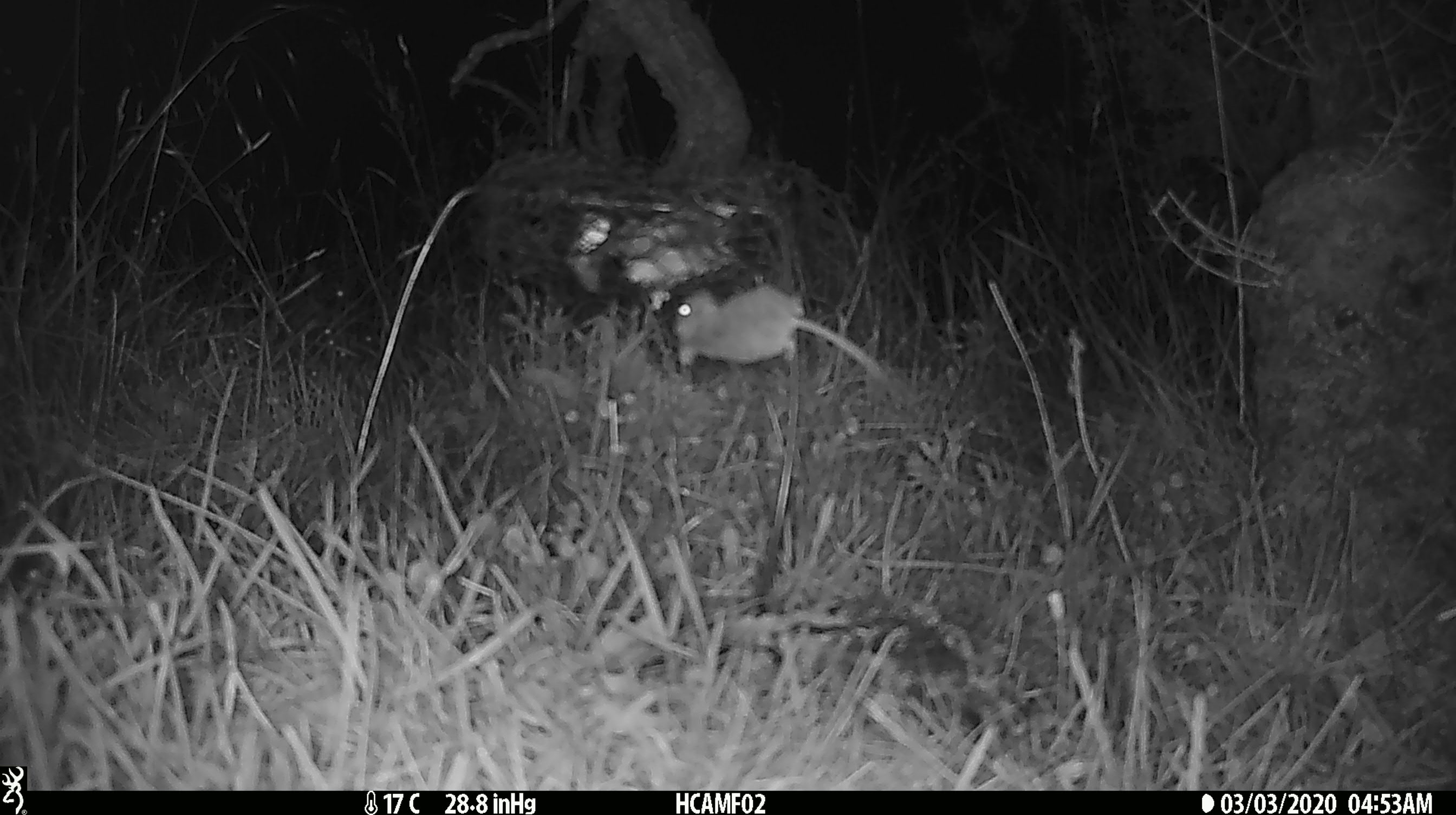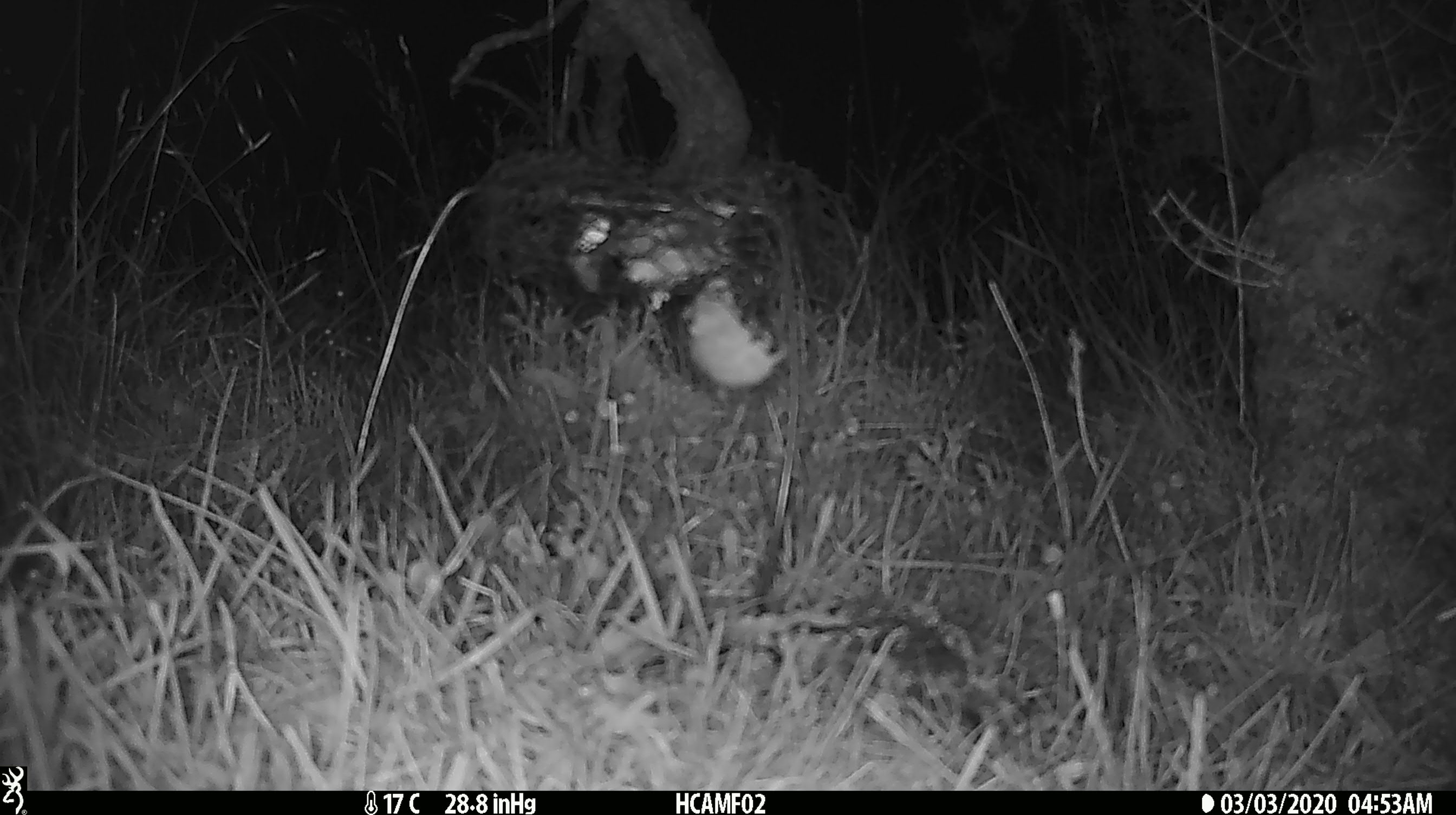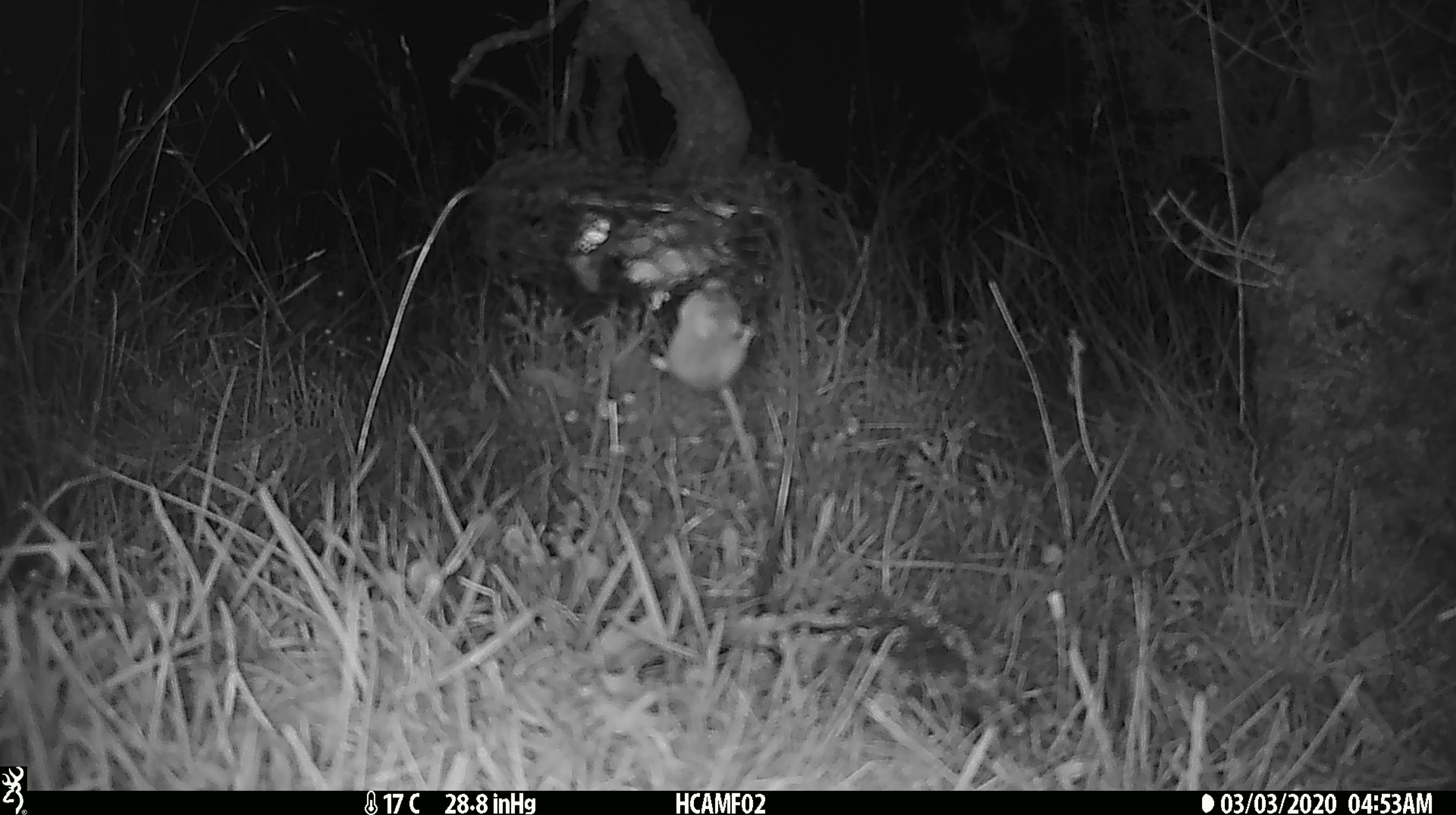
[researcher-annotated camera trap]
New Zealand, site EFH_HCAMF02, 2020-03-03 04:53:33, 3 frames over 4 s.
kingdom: Animalia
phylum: Chordata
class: Mammalia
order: Rodentia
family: Muridae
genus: Mus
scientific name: Mus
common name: mouse